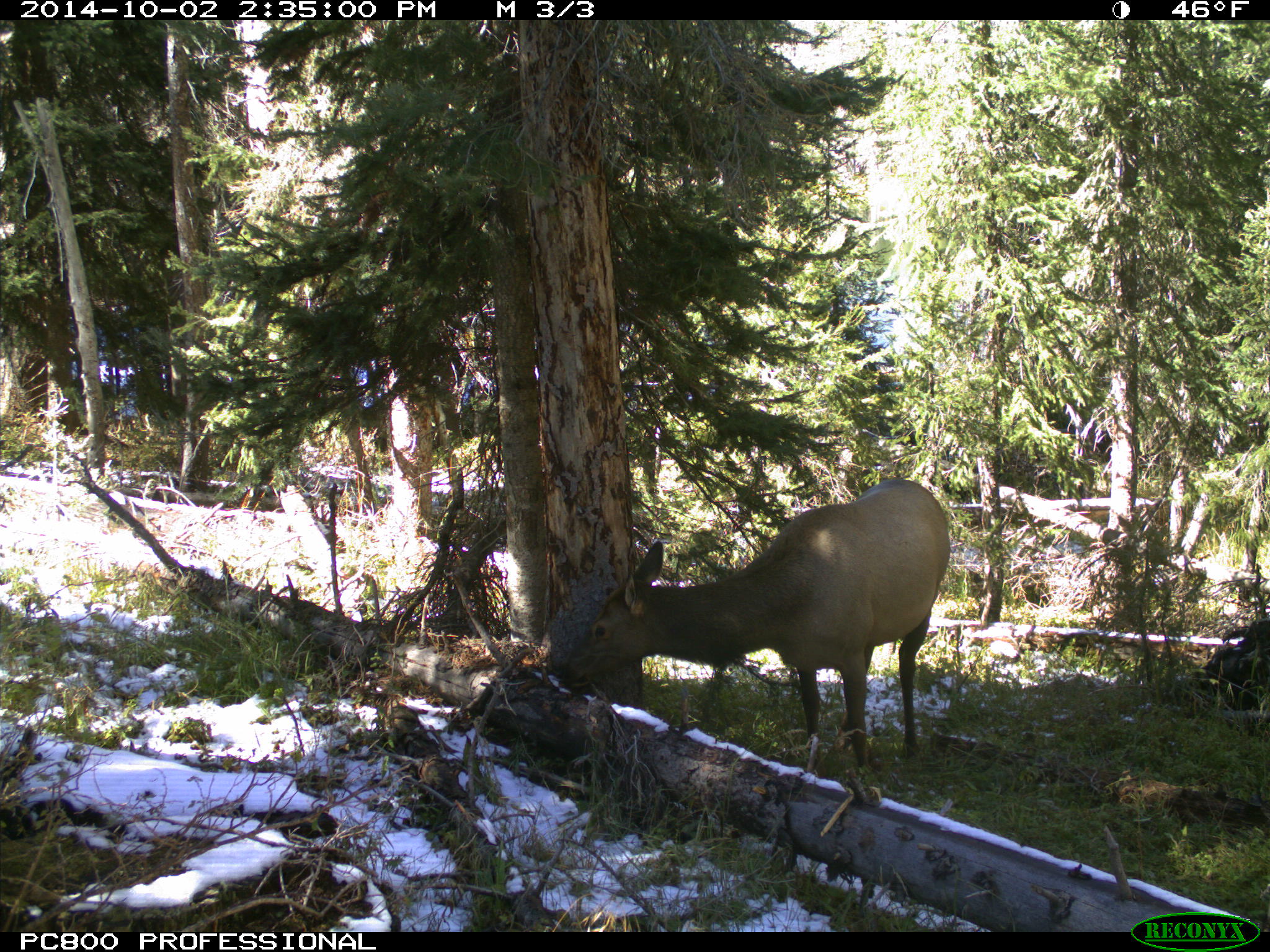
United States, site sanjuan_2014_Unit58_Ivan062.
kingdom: Animalia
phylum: Chordata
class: Mammalia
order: Artiodactyla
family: Cervidae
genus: Cervus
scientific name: Cervus elaphus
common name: red deer